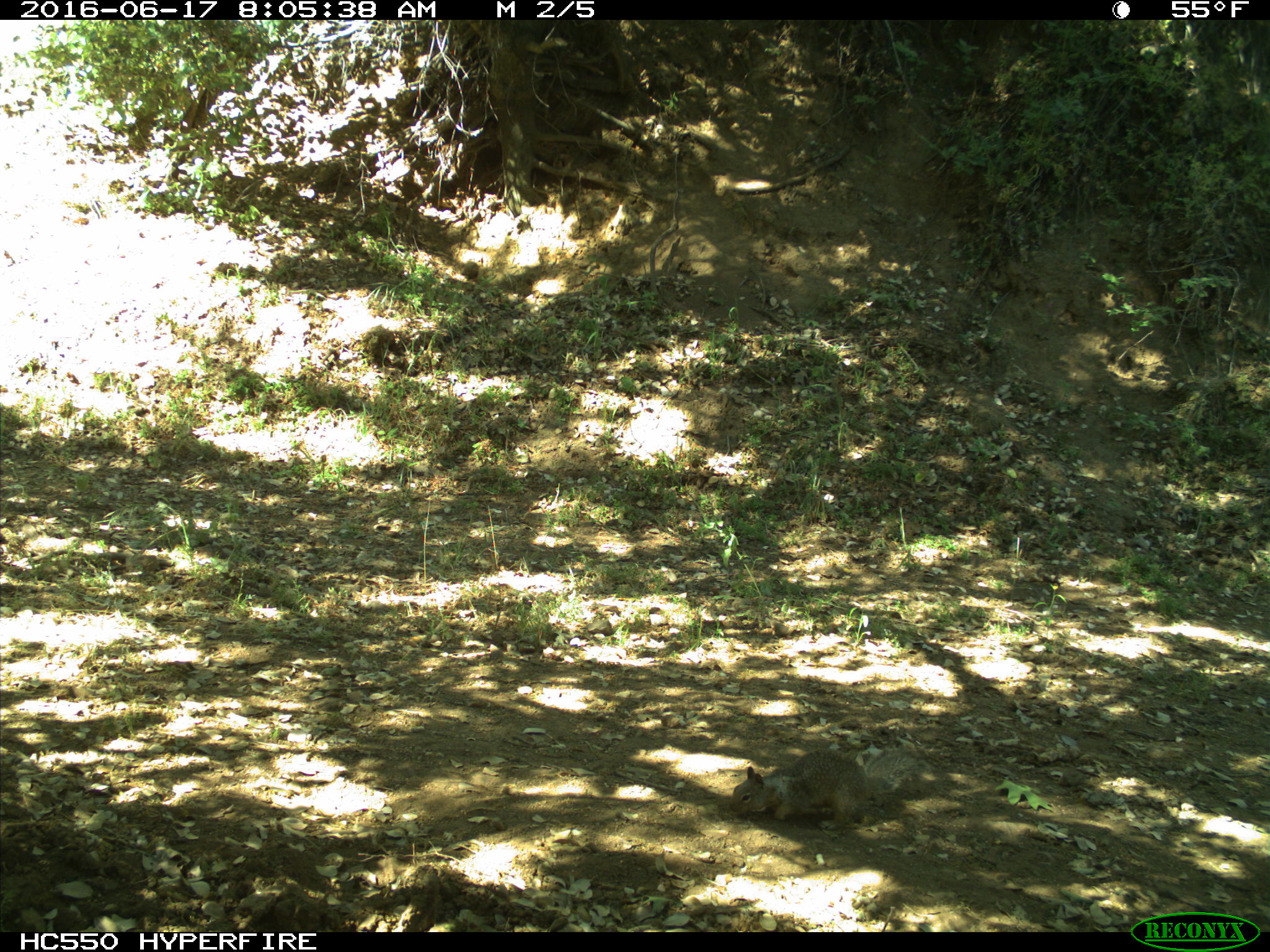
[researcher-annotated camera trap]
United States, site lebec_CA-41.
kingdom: Animalia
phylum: Chordata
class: Mammalia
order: Rodentia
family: Sciuridae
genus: Otospermophilus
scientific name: Otospermophilus beecheyi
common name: california ground squirrel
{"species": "Otospermophilus beecheyi (california ground squirrel)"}